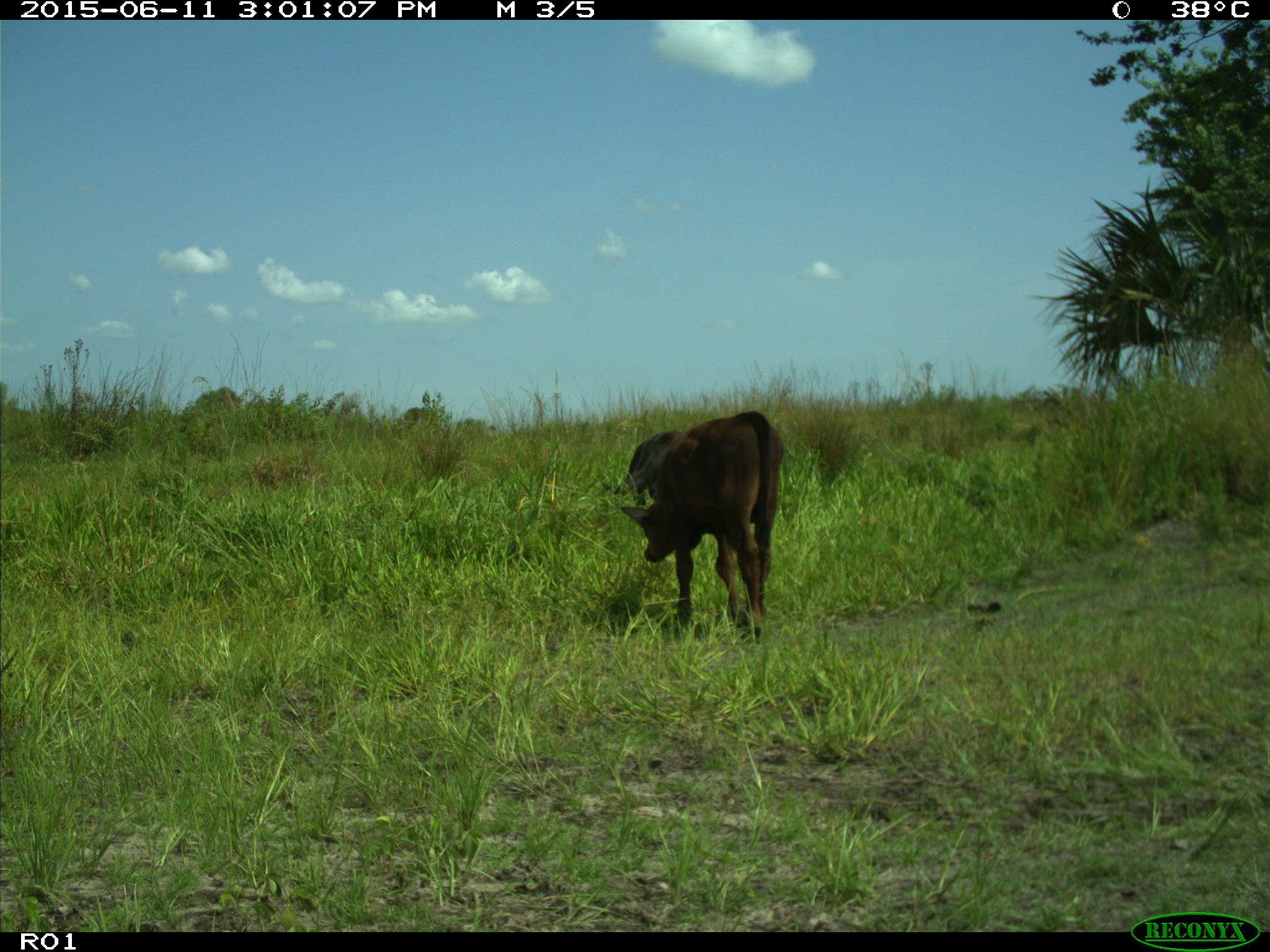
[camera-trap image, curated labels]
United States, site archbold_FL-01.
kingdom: Animalia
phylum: Chordata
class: Mammalia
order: Artiodactyla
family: Bovidae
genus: Bos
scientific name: Bos taurus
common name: domestic cow